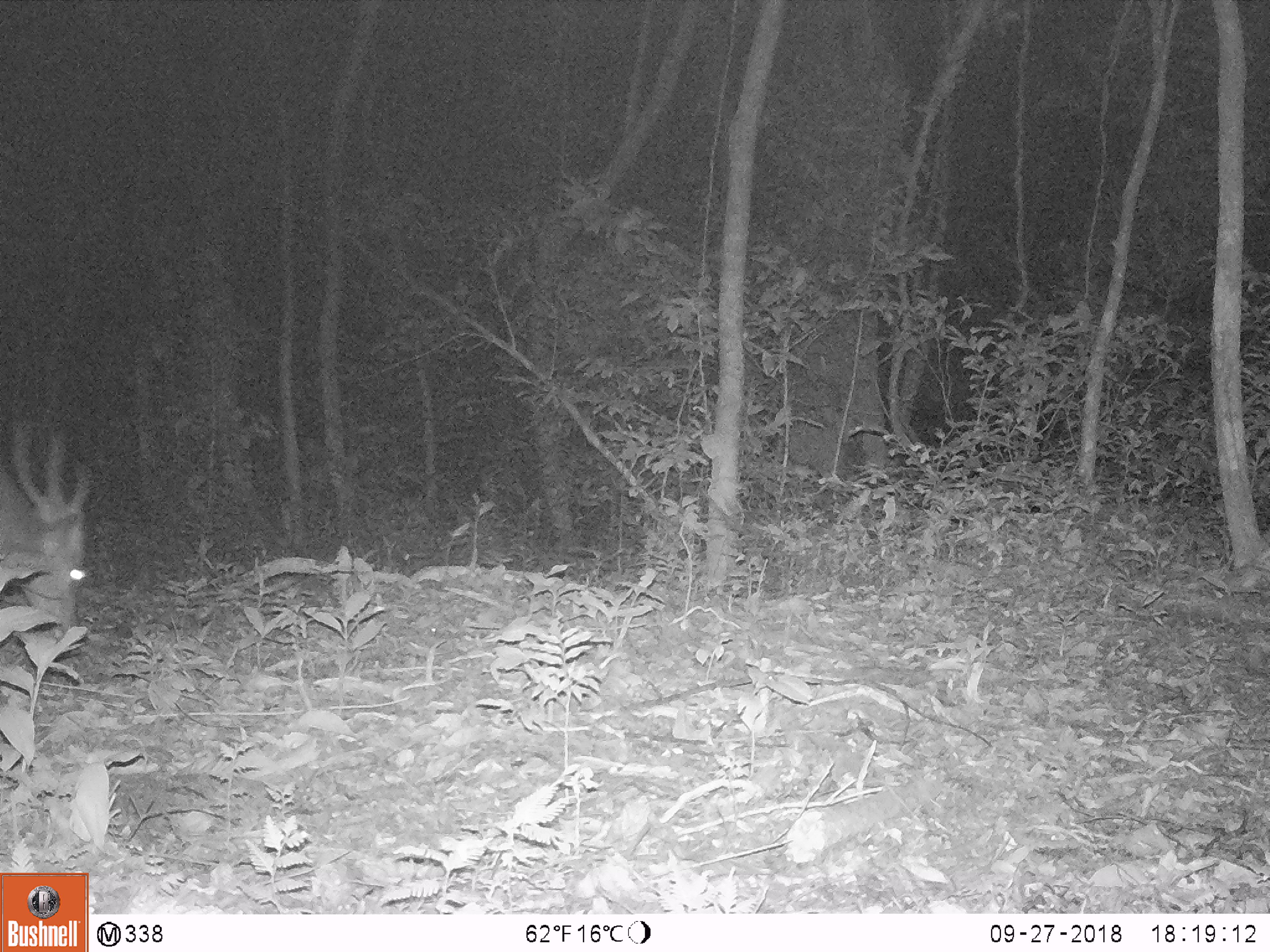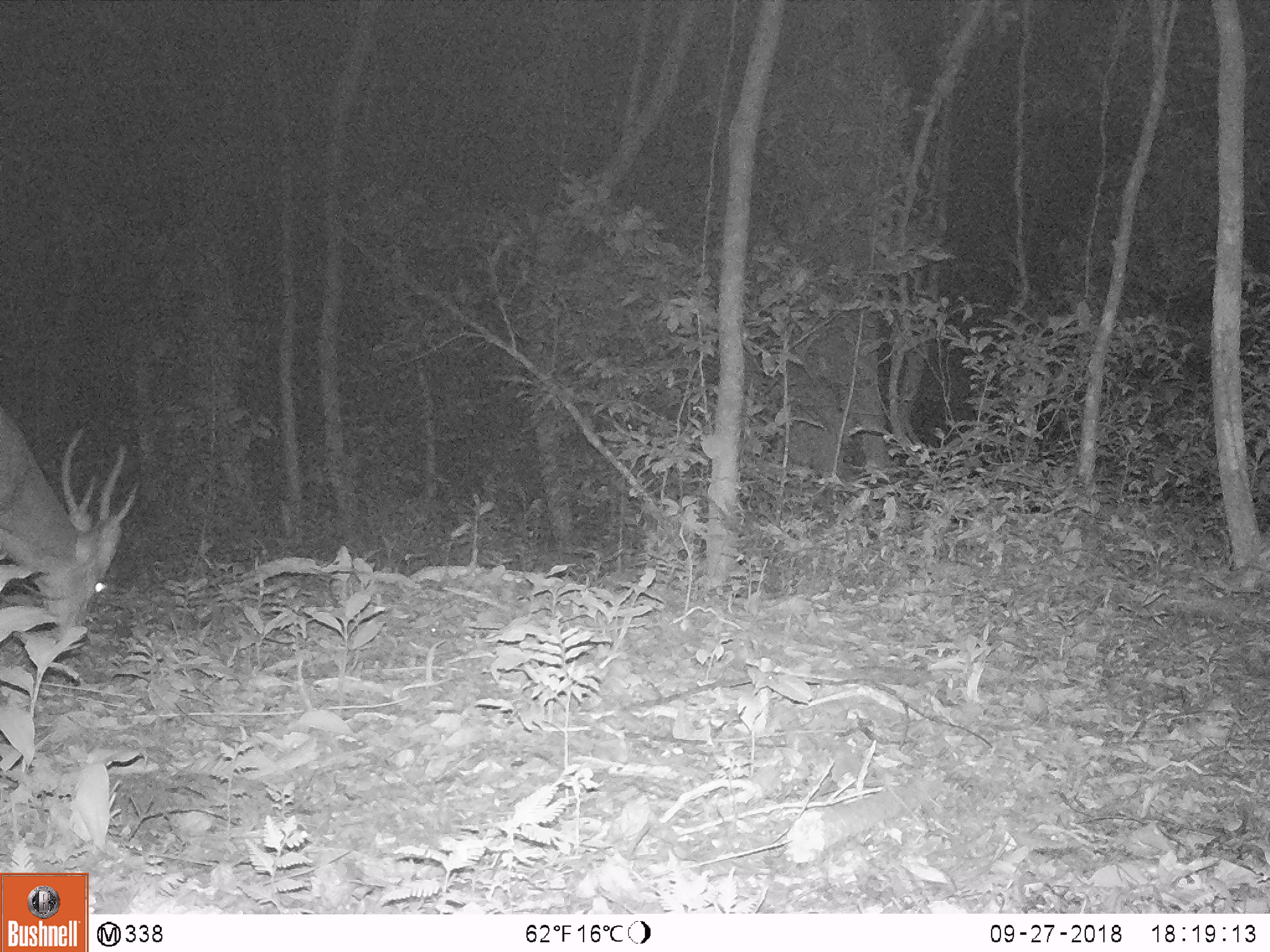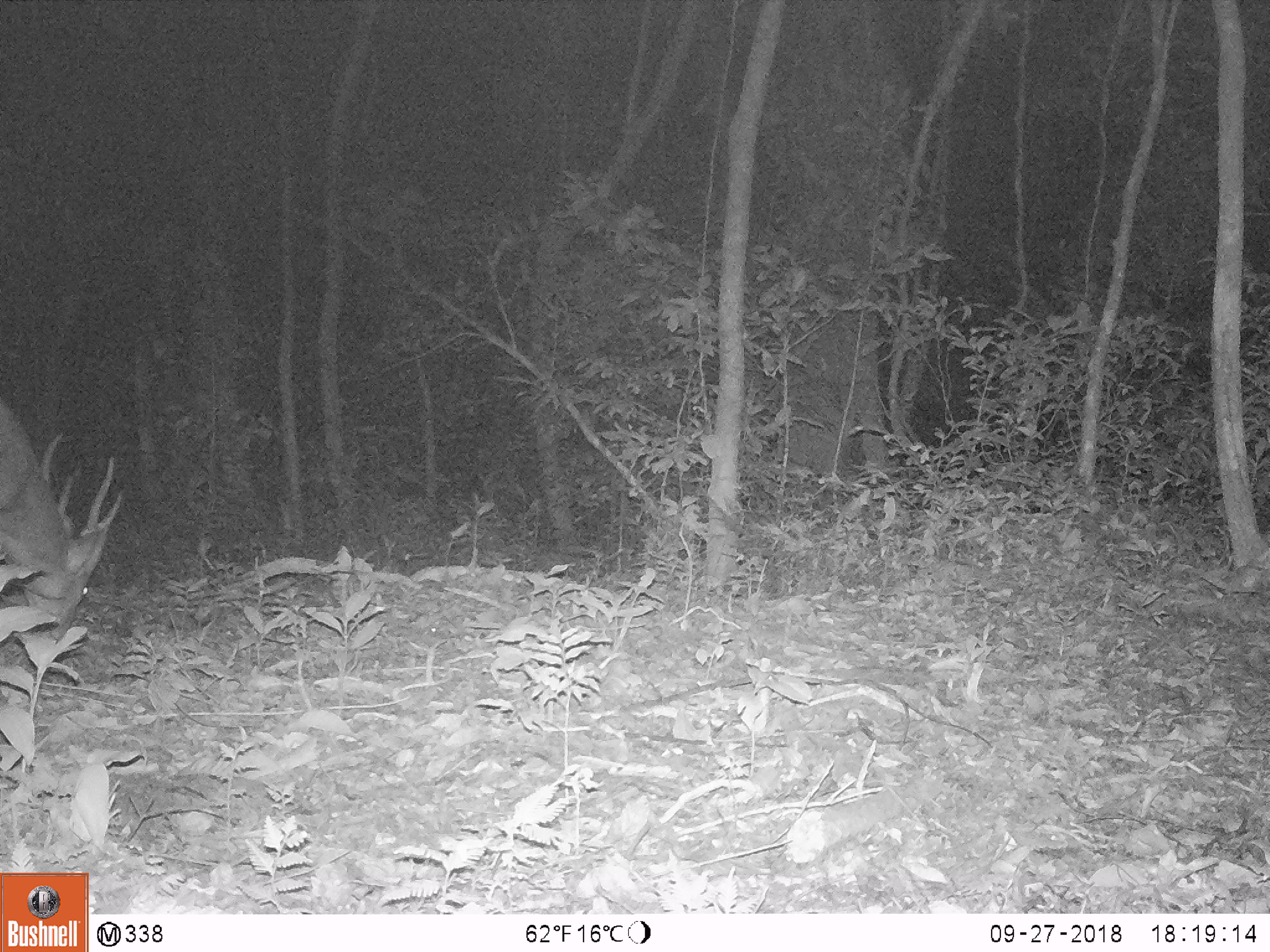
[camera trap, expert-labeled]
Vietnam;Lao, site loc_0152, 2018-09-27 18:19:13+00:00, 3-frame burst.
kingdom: Animalia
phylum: Chordata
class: Mammalia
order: Artiodactyla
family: Cervidae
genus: Muntiacus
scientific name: Muntiacus vuquangensis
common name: large-antlered muntjac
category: large antlered muntjac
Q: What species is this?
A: Large antlered muntjac (large-antlered muntjac) (Muntiacus vuquangensis).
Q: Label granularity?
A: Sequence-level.